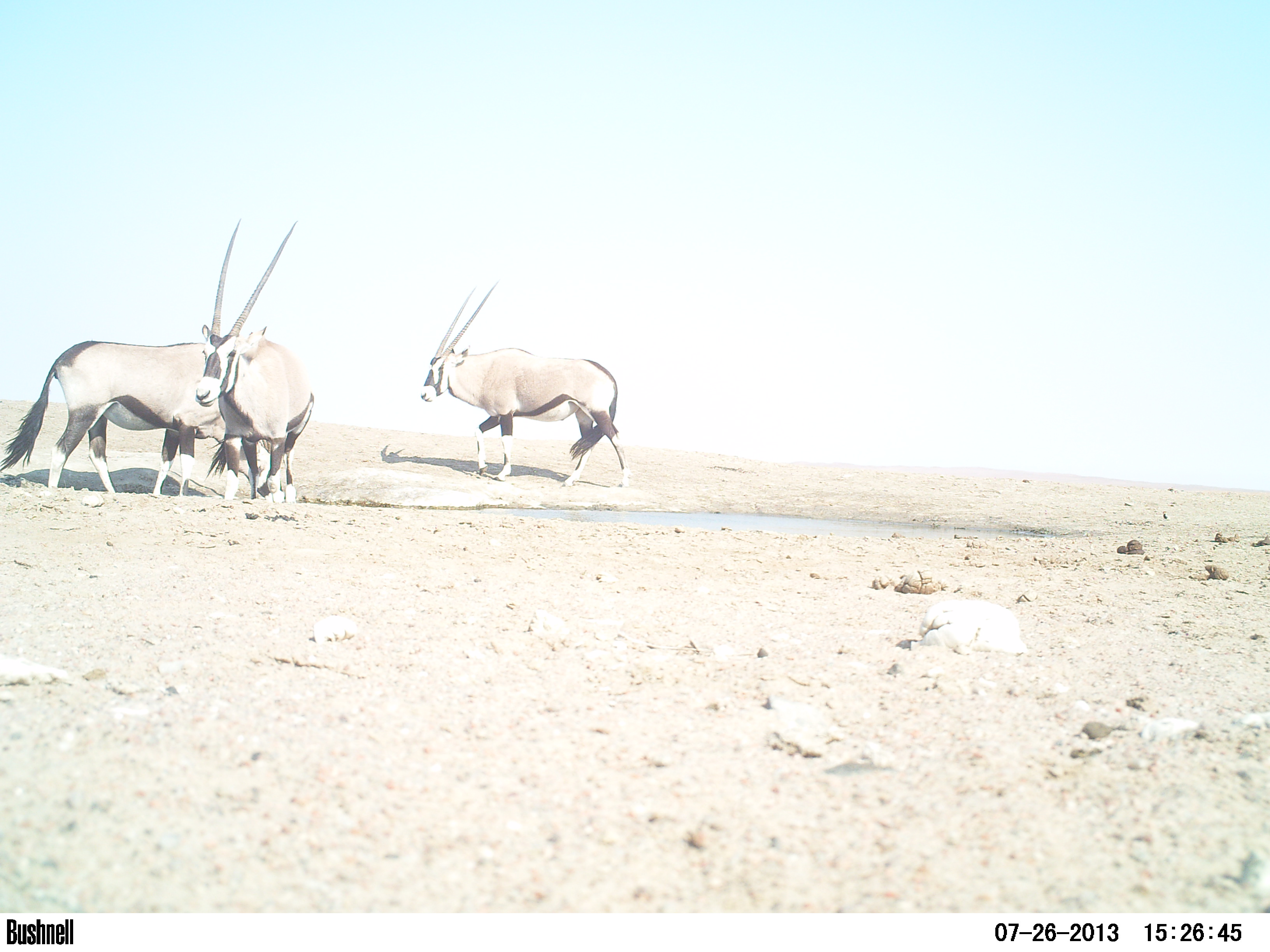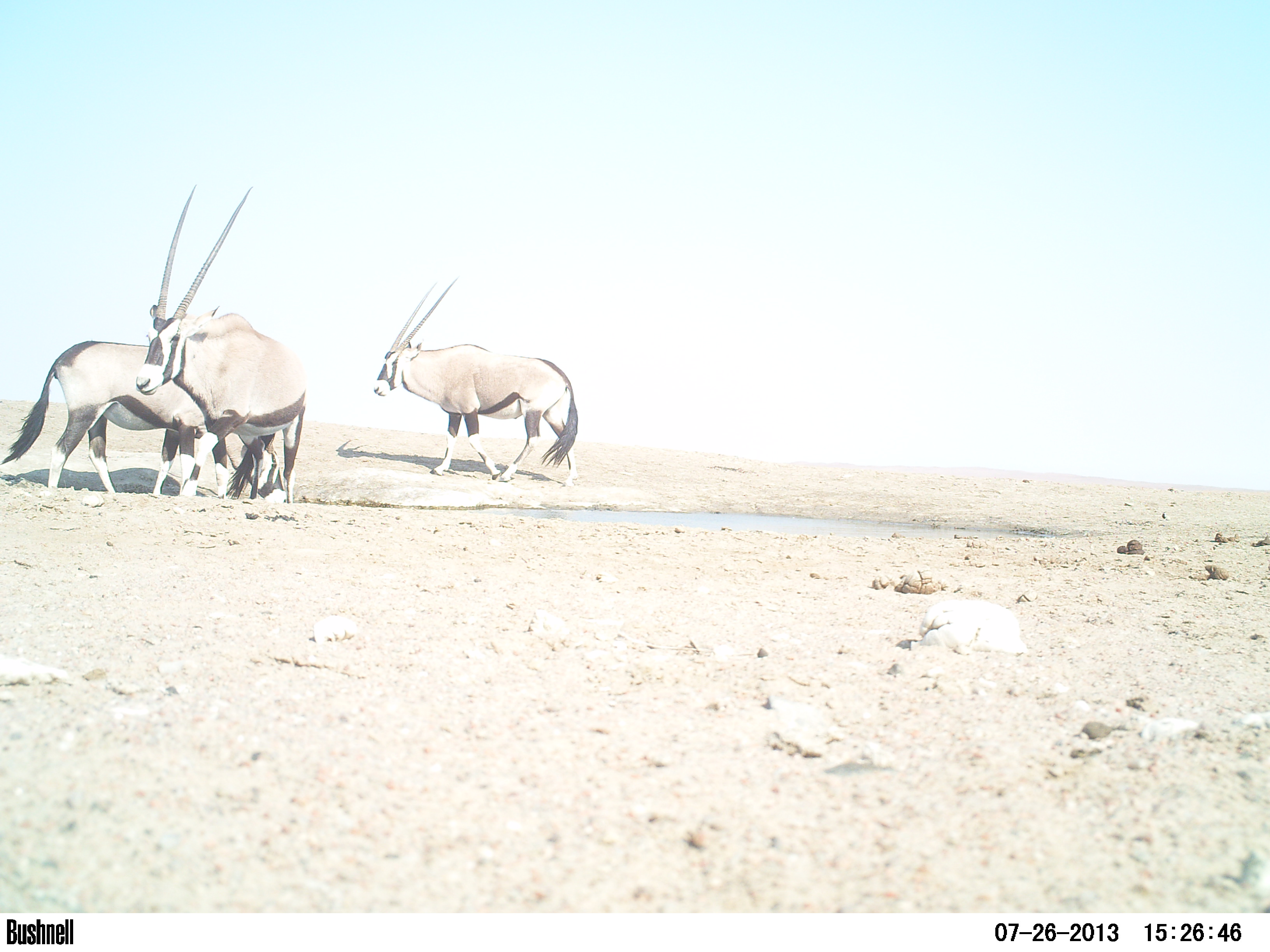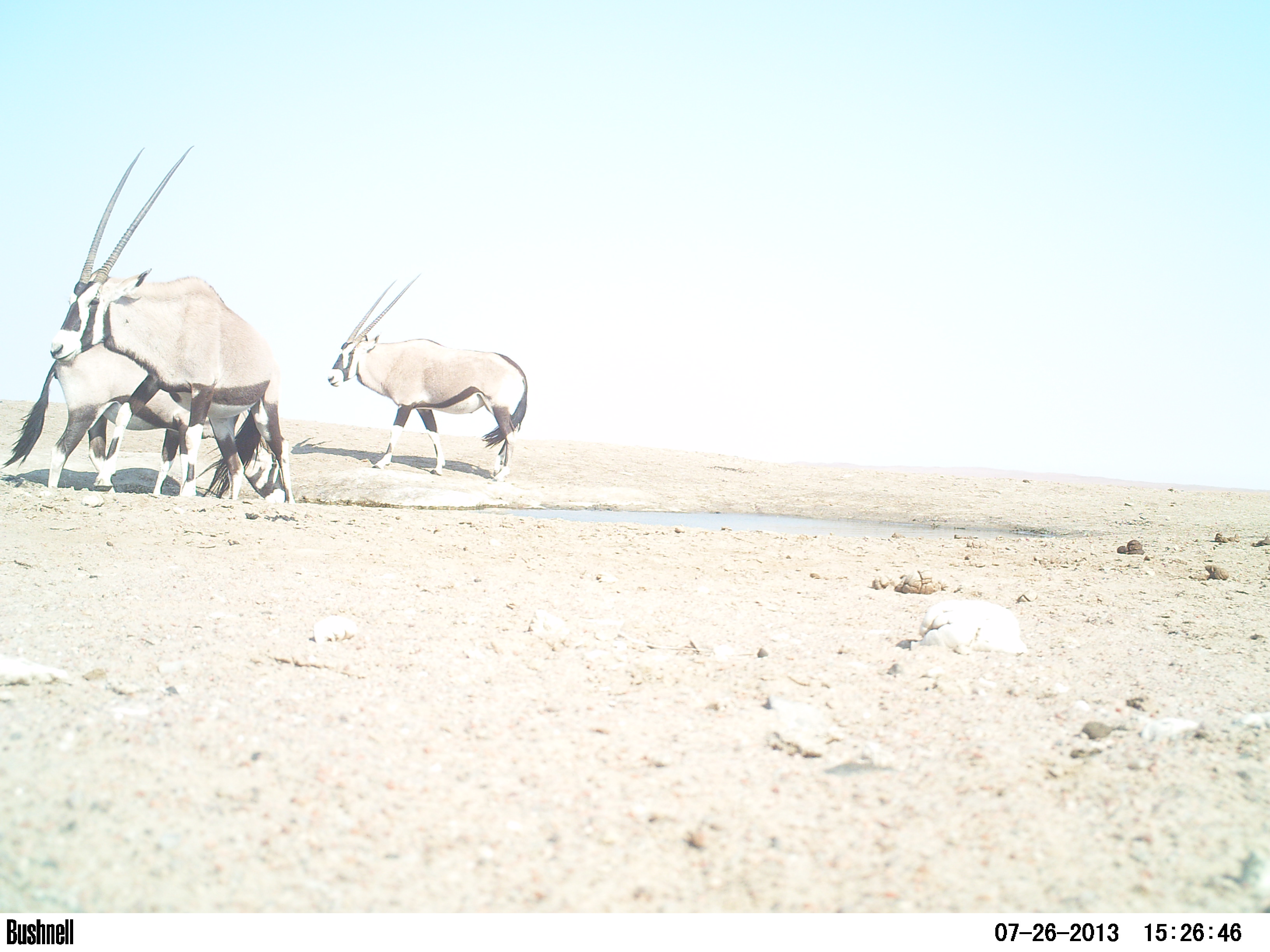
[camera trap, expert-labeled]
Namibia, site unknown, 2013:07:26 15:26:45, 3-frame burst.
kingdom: Animalia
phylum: Chordata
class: Mammalia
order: Artiodactyla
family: Bovidae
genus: Oryx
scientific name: Oryx gazella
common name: gemsbok